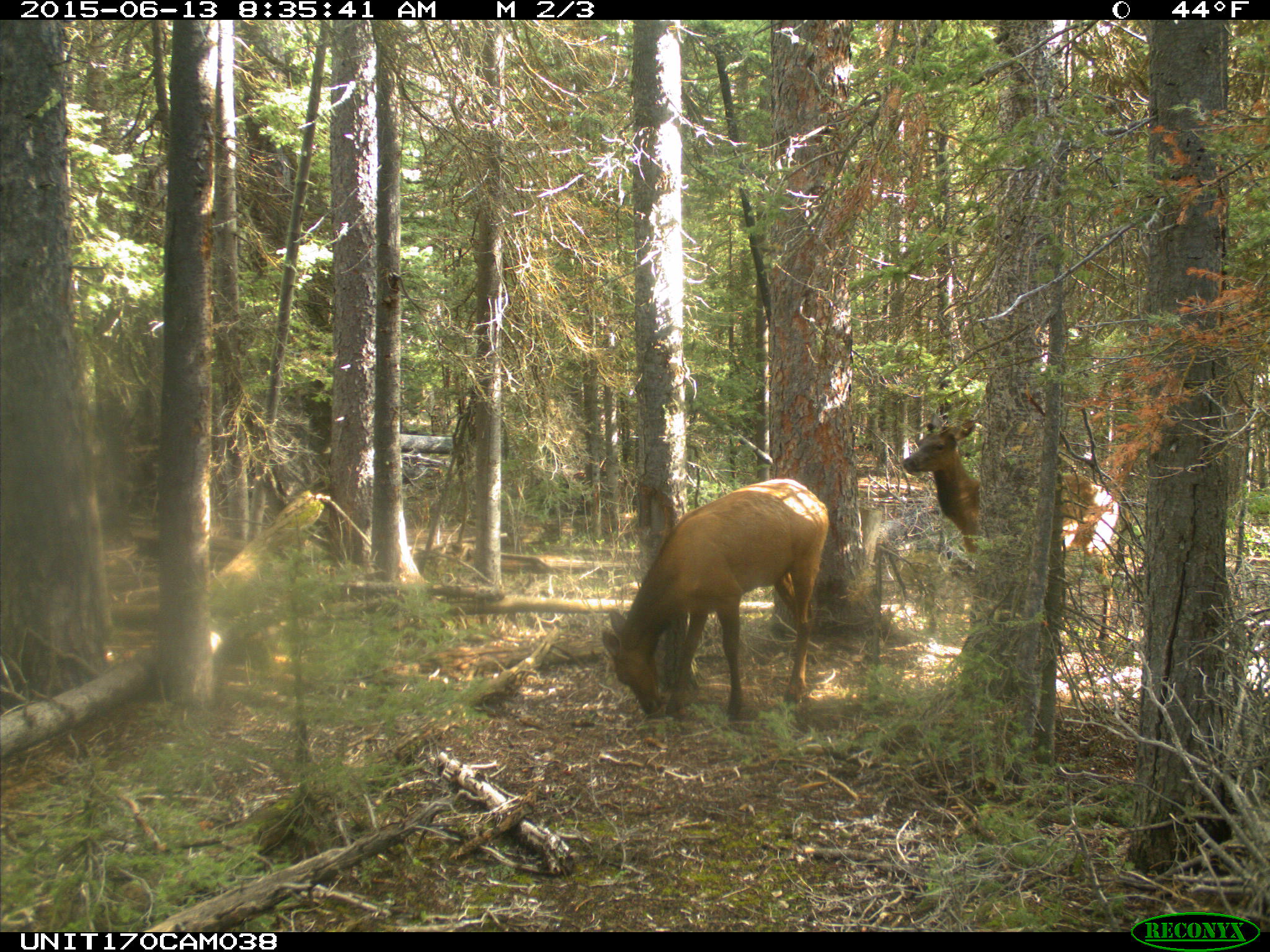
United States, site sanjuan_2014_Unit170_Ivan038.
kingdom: Animalia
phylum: Chordata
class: Mammalia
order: Artiodactyla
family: Cervidae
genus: Cervus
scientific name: Cervus elaphus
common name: red deer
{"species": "Cervus elaphus (red deer)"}